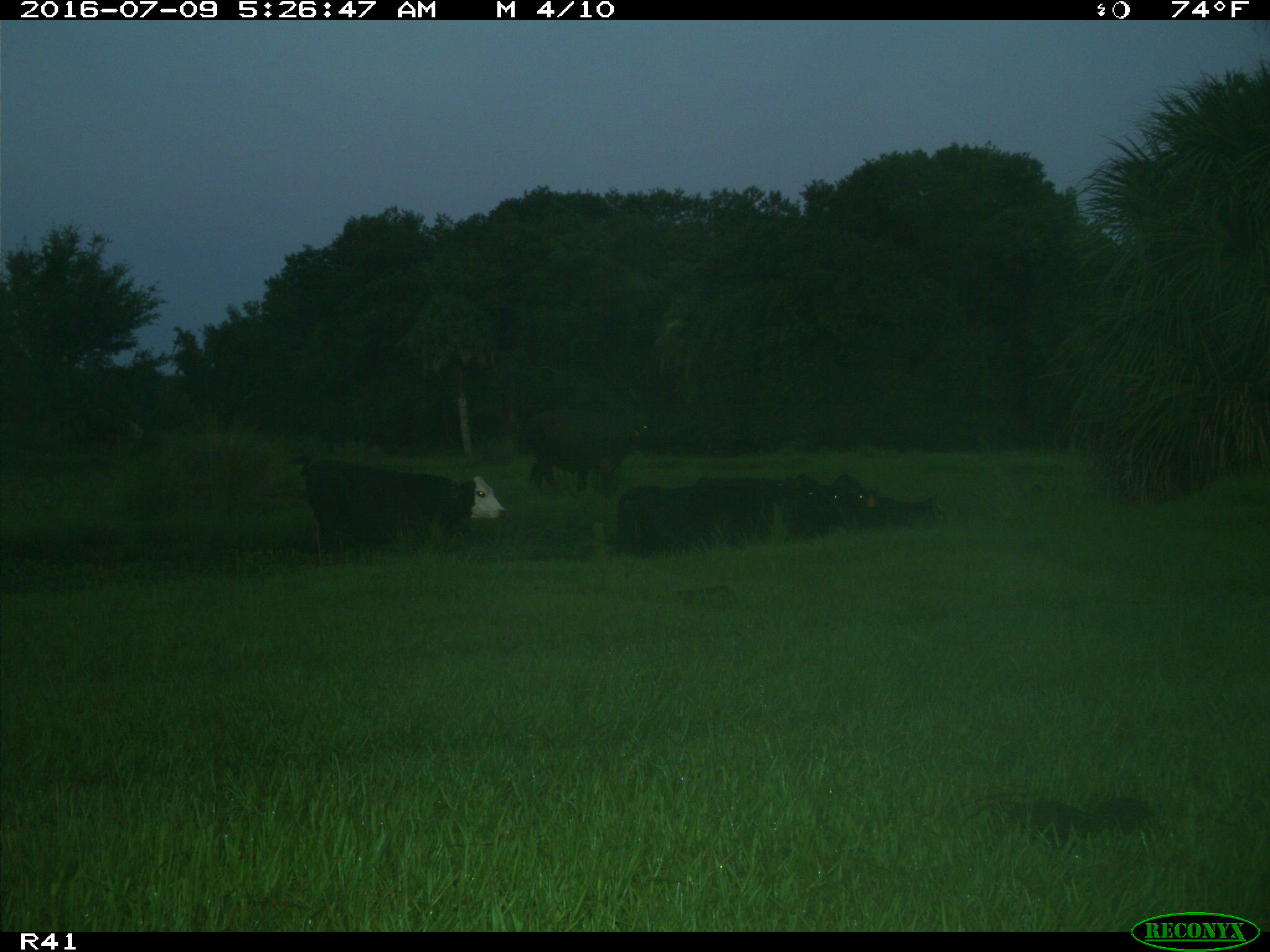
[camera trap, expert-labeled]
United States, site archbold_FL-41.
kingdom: Animalia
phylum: Chordata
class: Mammalia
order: Artiodactyla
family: Bovidae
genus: Bos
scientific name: Bos taurus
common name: domestic cow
Bos taurus (domestic cow).